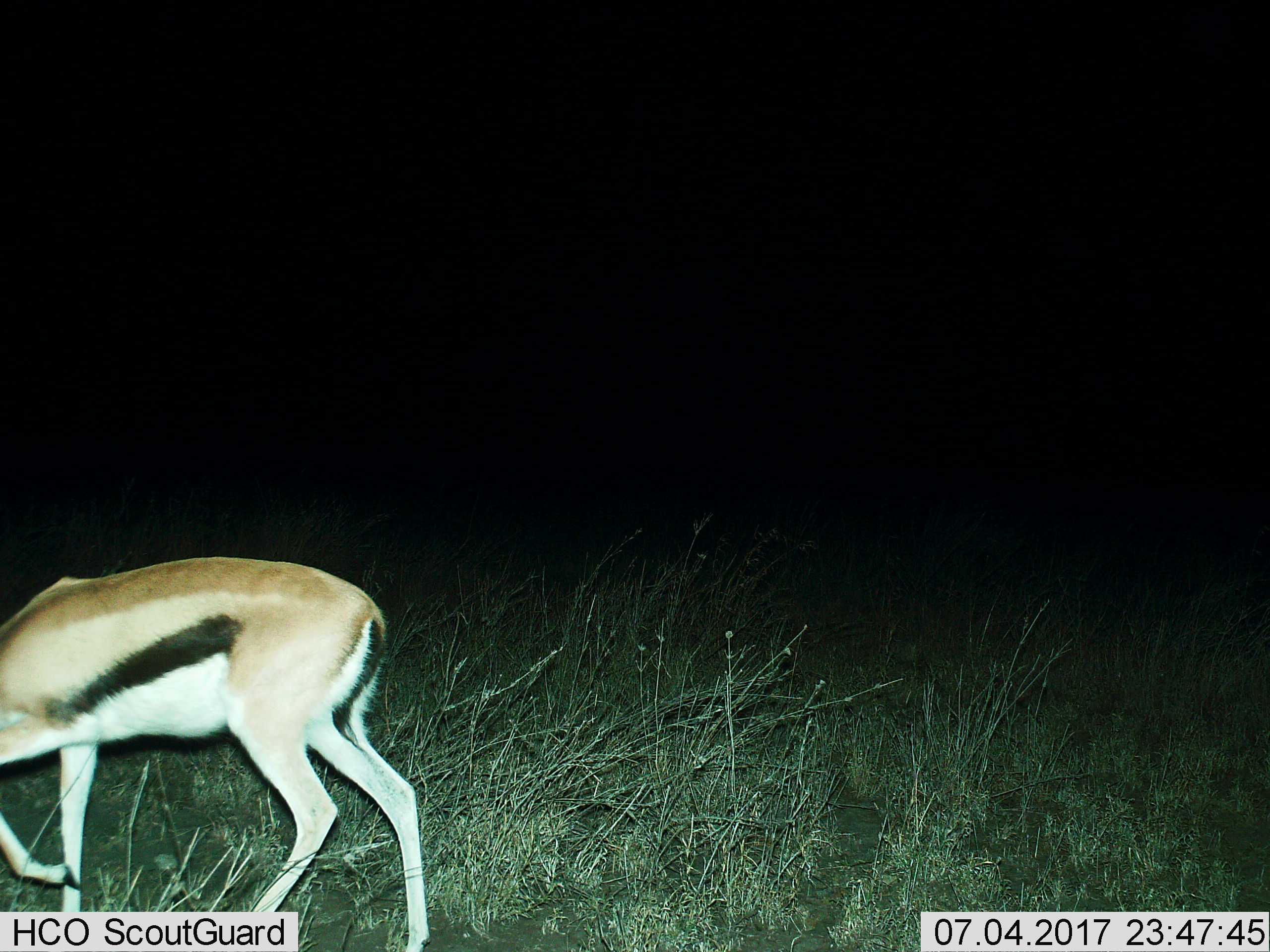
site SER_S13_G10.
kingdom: Animalia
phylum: Chordata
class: Mammalia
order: Artiodactyla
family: Bovidae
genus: Eudorcas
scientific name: Eudorcas thomsonii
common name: thomson's gazelle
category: gazellethomsons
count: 1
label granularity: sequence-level